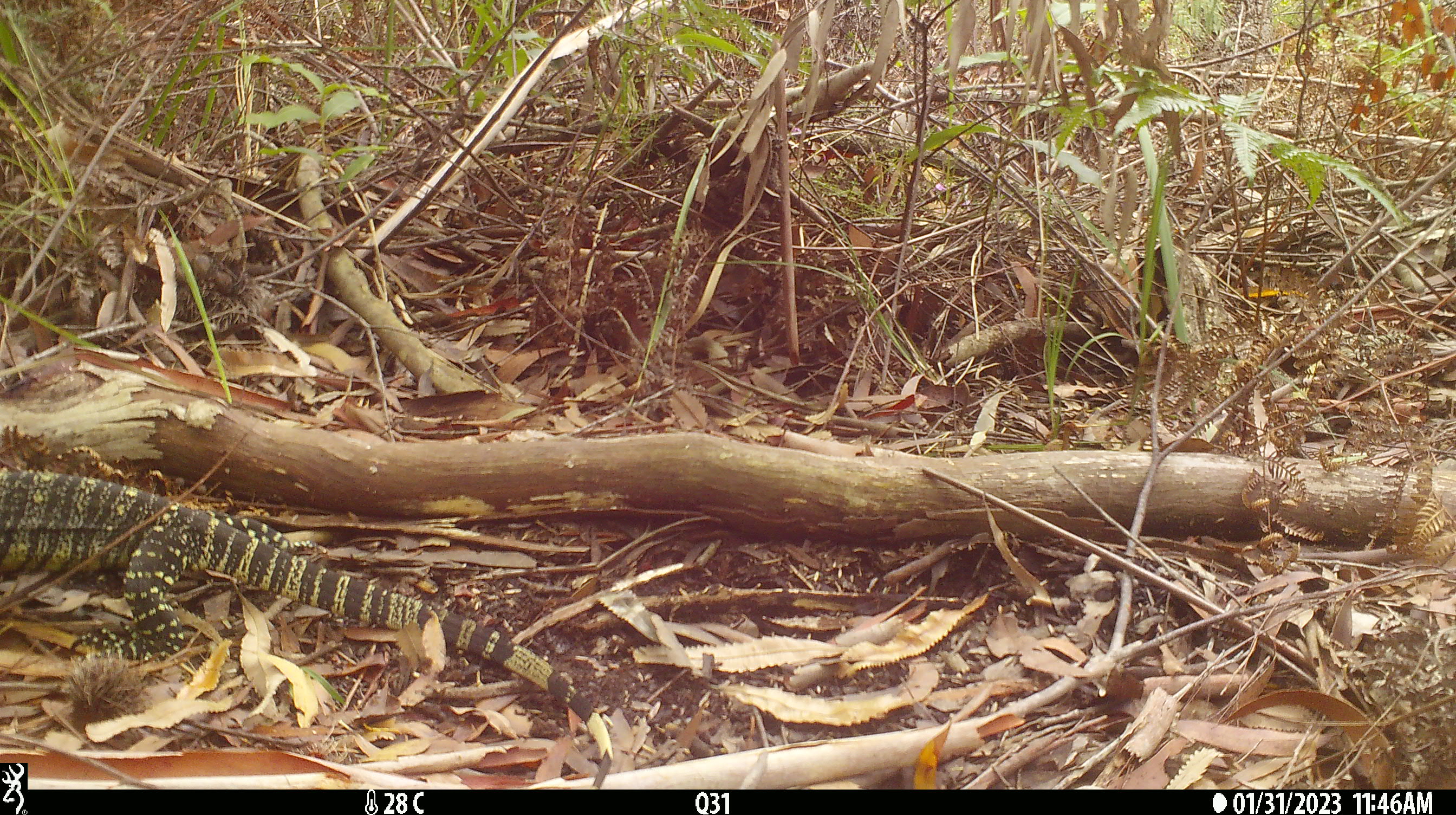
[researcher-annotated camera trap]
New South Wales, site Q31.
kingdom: Animalia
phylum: Chordata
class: Reptilia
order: Squamata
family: Varanidae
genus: Varanus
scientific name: Varanus varius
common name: lace monitor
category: goanna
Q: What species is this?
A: Goanna (lace monitor) (Varanus varius).